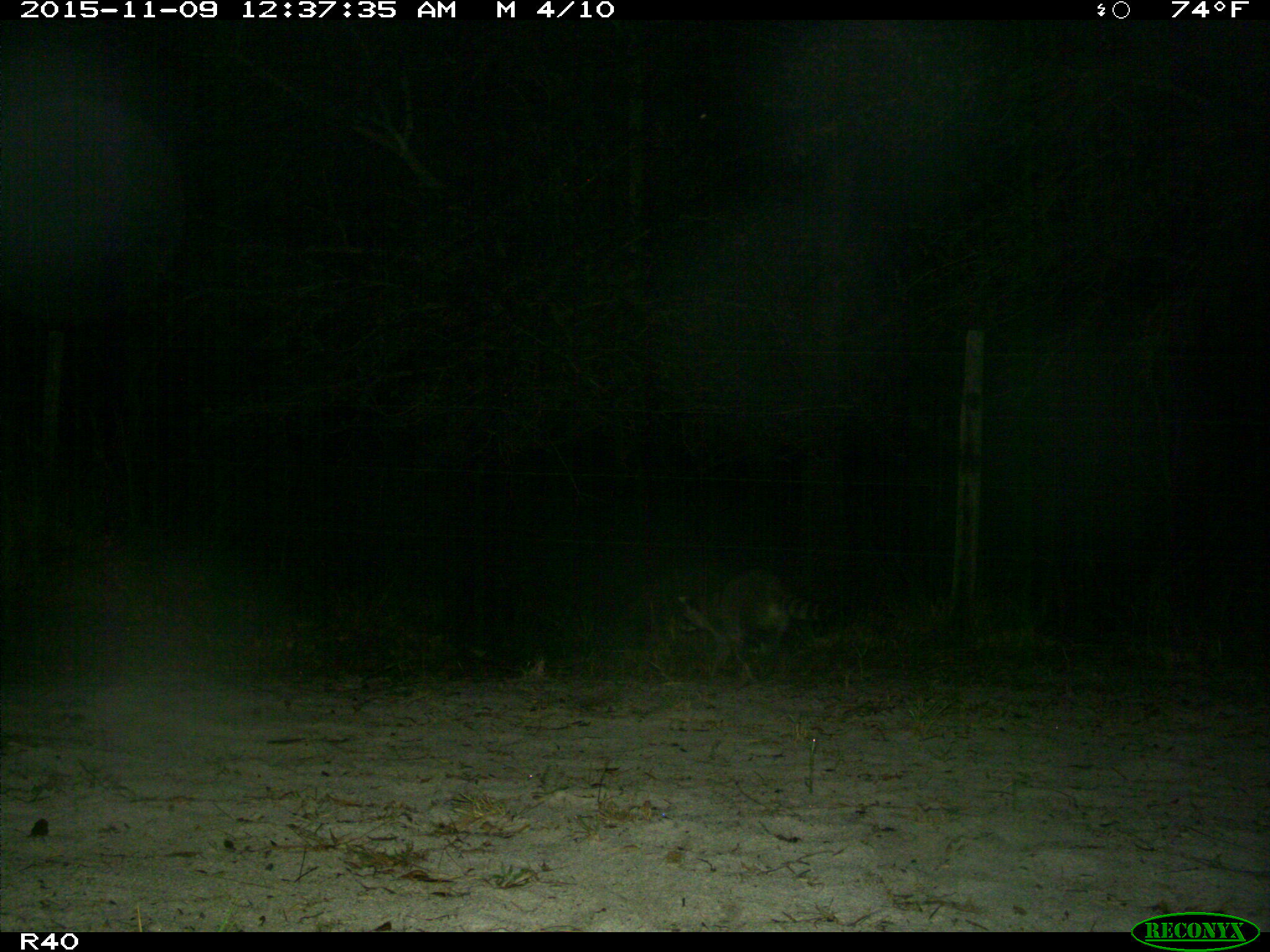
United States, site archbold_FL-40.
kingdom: Animalia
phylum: Chordata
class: Mammalia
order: Carnivora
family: Procyonidae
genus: Procyon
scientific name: Procyon lotor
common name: common raccoon